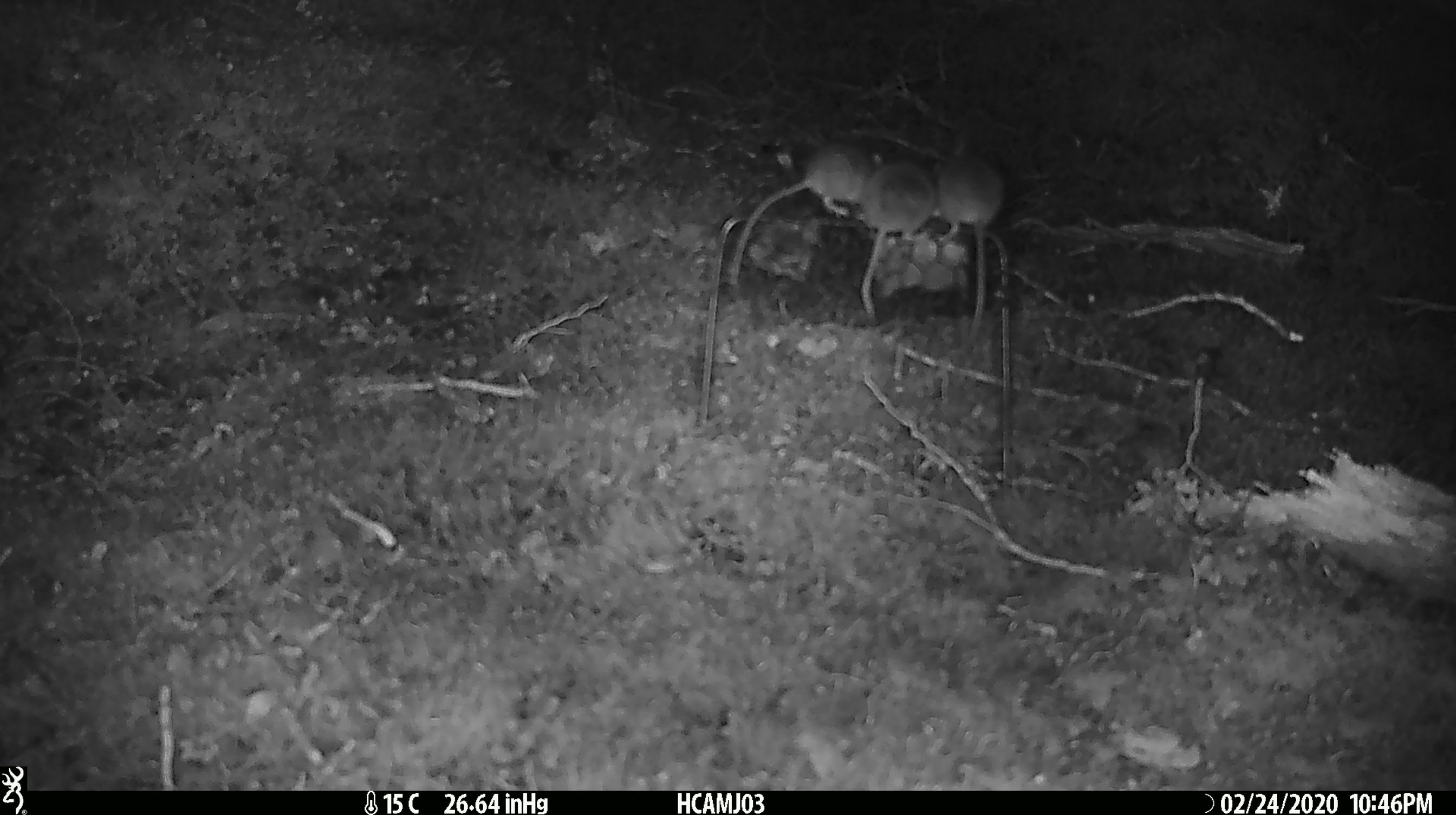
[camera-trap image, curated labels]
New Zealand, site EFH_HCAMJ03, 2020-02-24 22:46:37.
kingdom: Animalia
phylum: Chordata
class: Mammalia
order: Rodentia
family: Muridae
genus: Mus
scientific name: Mus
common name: mouse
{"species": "mouse (Mus)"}